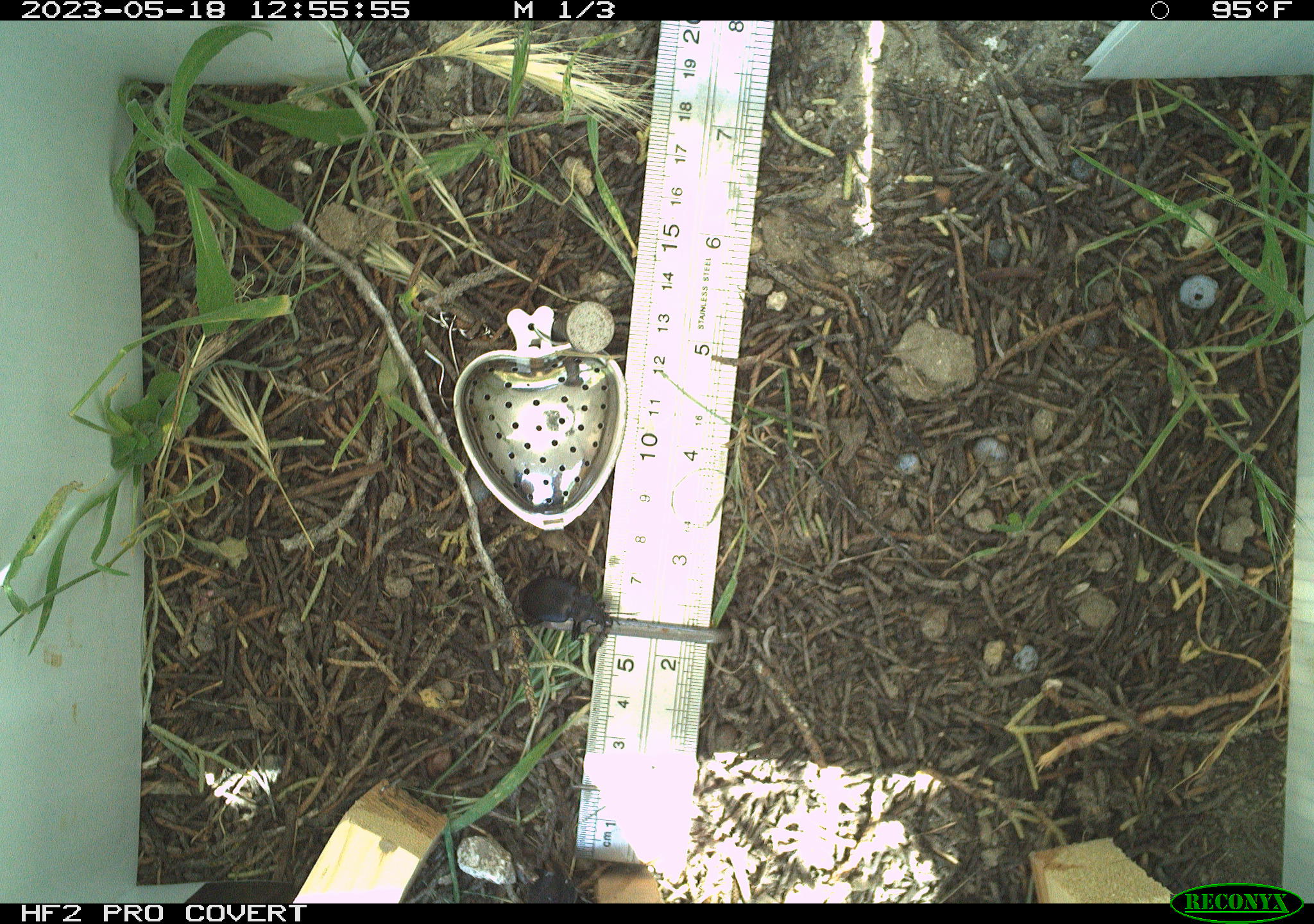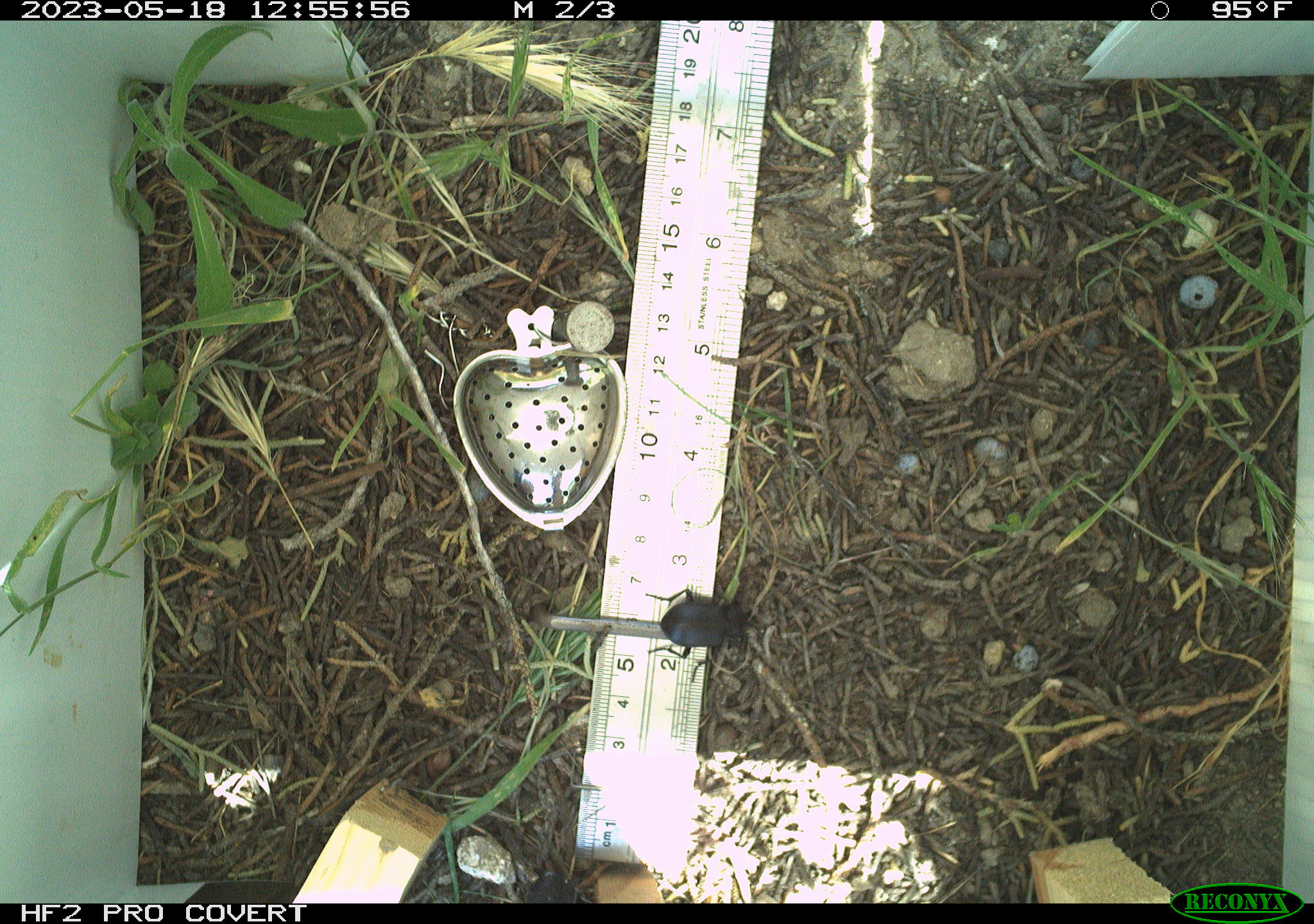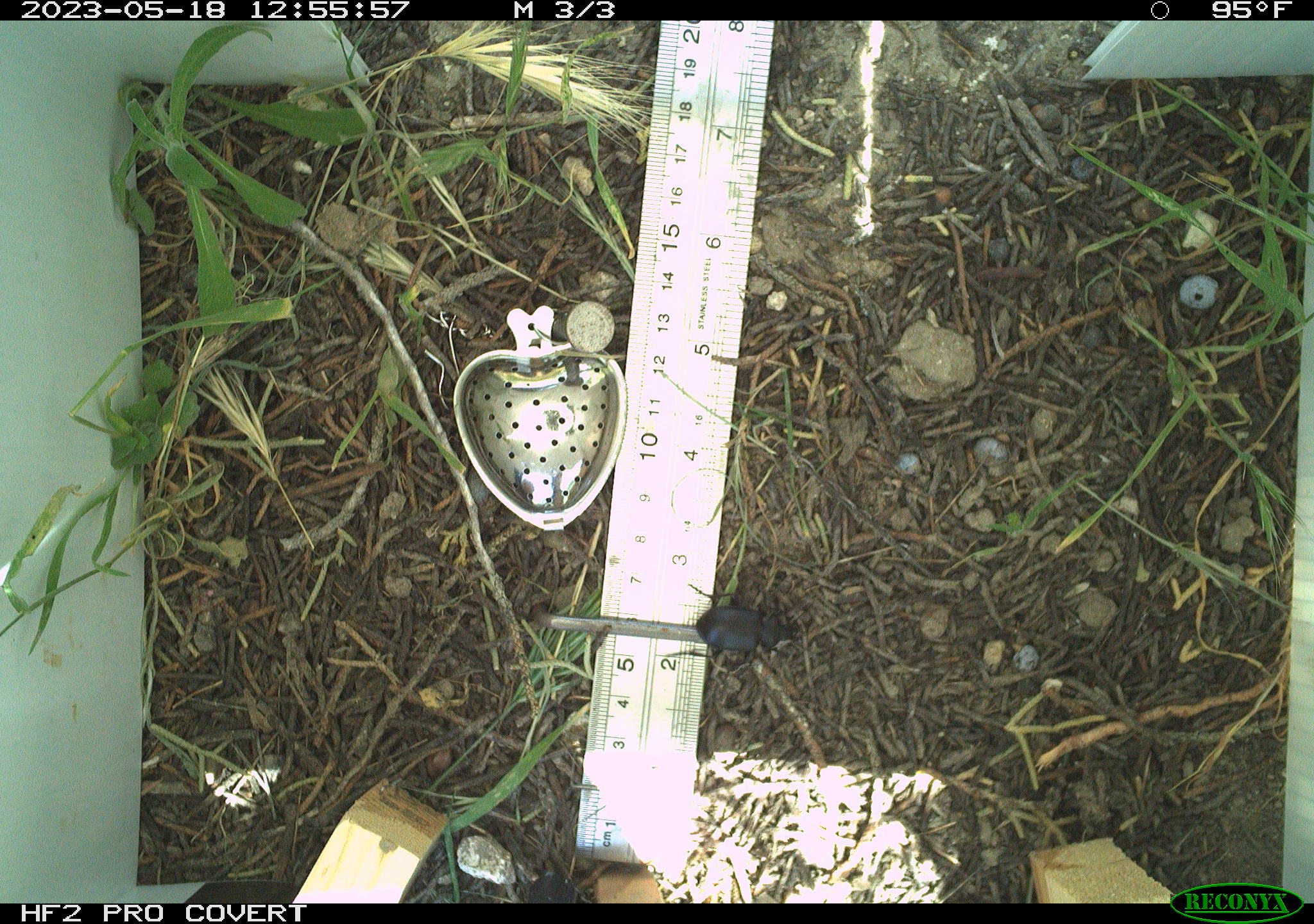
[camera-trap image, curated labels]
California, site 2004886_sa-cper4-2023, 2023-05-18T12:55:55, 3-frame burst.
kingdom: Animalia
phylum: Arthropoda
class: Insecta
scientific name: Insecta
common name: insect